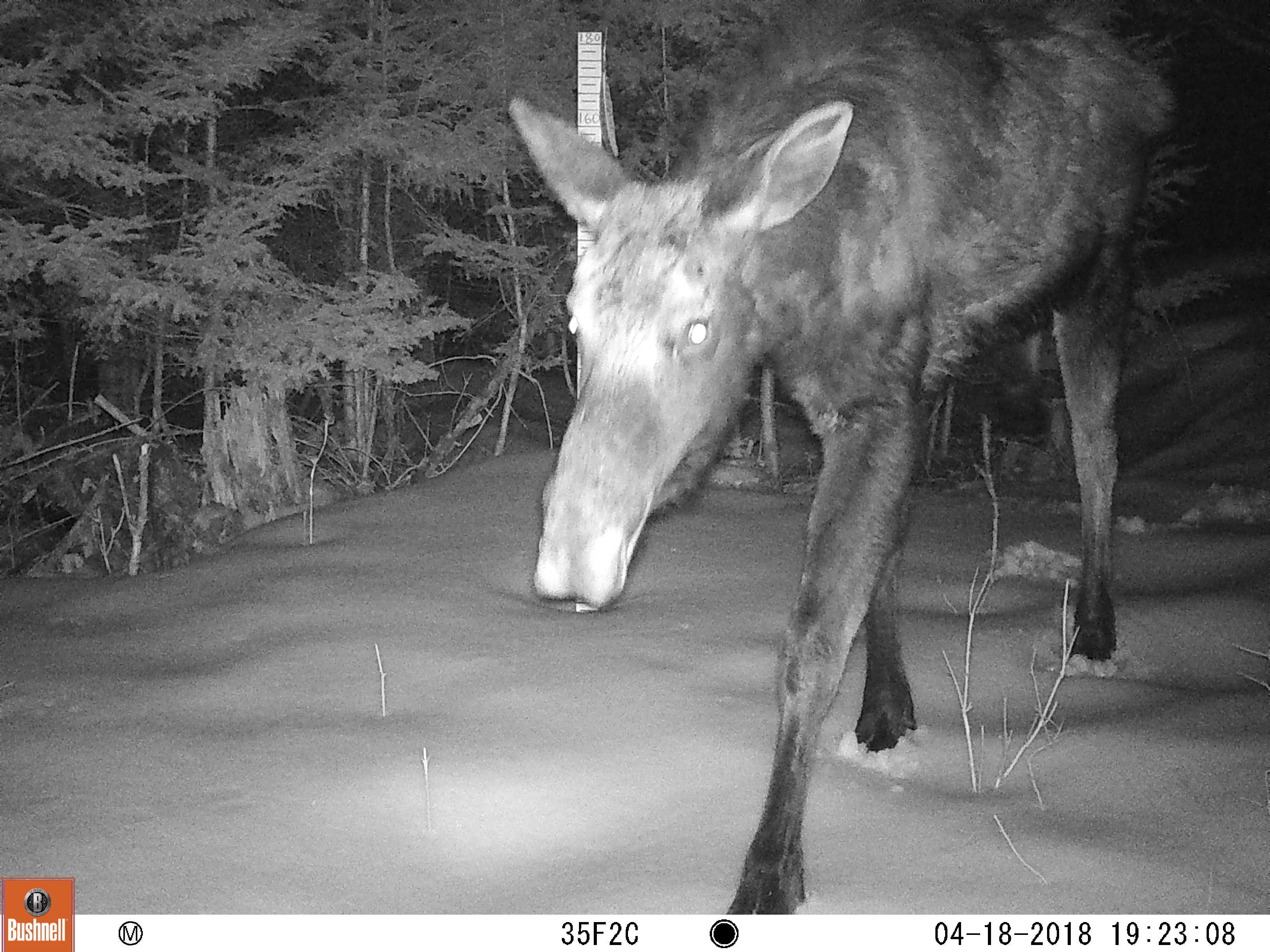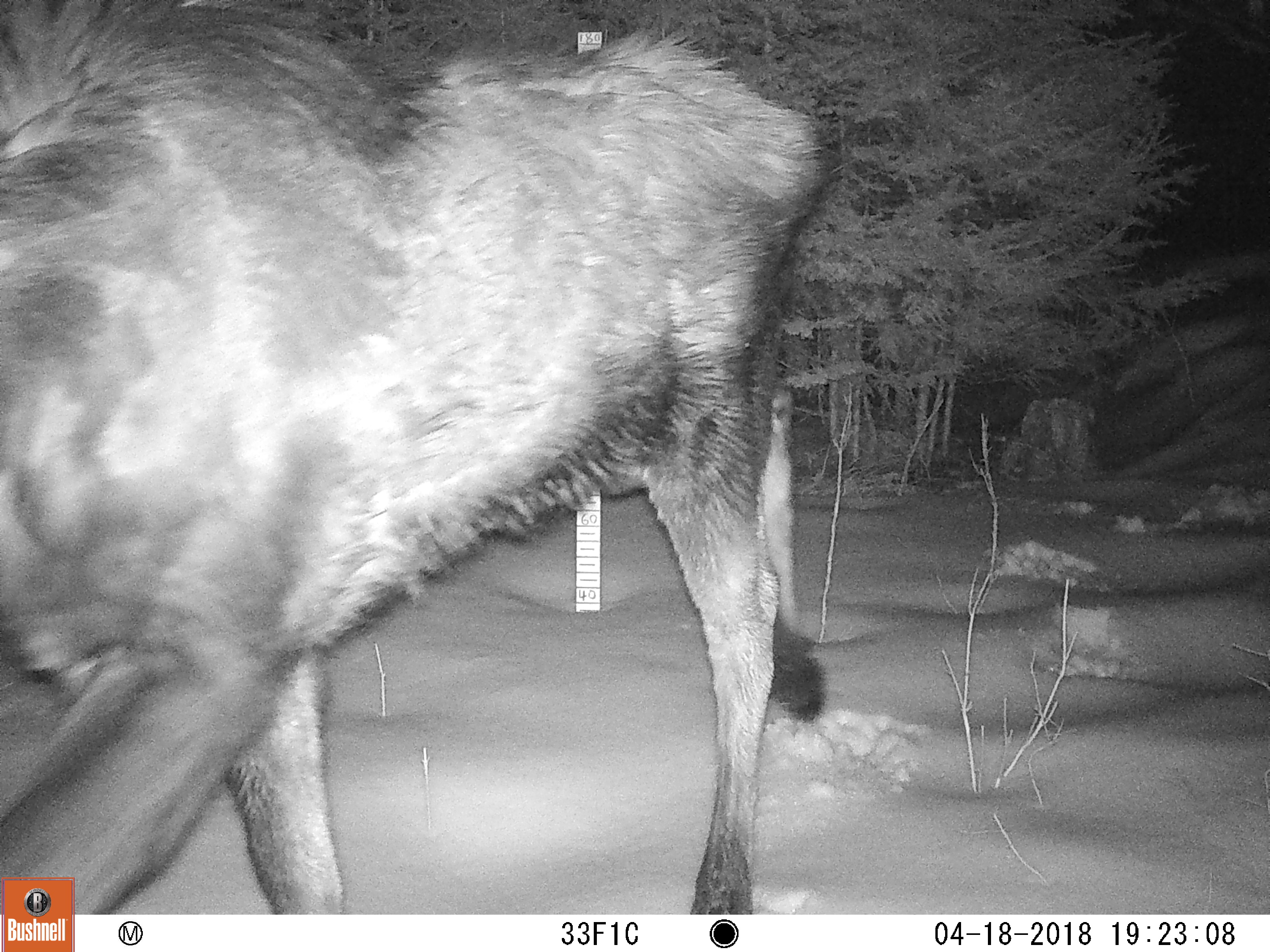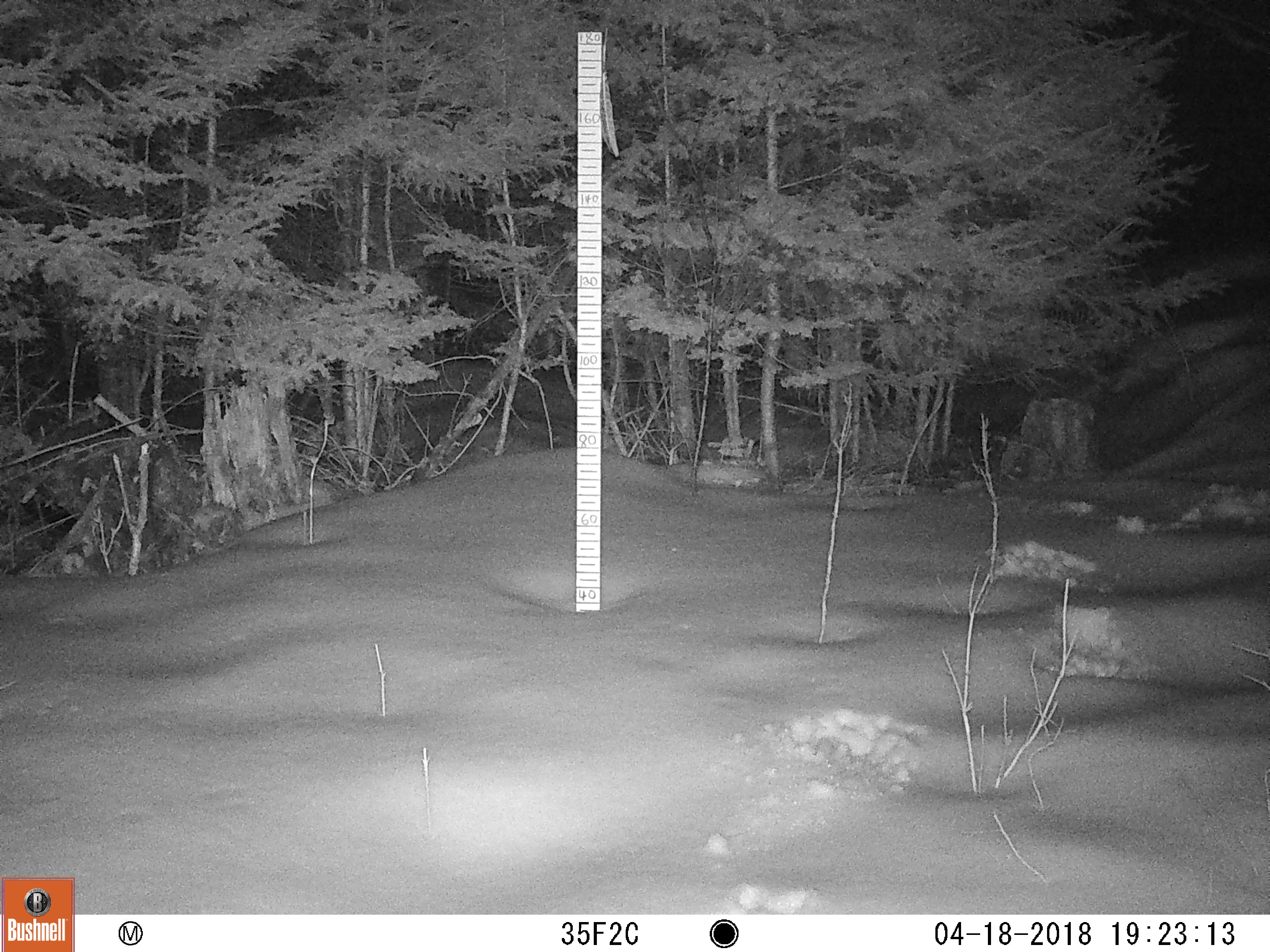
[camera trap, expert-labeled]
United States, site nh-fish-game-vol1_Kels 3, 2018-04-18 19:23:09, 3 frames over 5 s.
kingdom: Animalia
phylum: Chordata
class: Mammalia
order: Artiodactyla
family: Cervidae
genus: Alces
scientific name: Alces alces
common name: moose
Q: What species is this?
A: Moose (Alces alces).